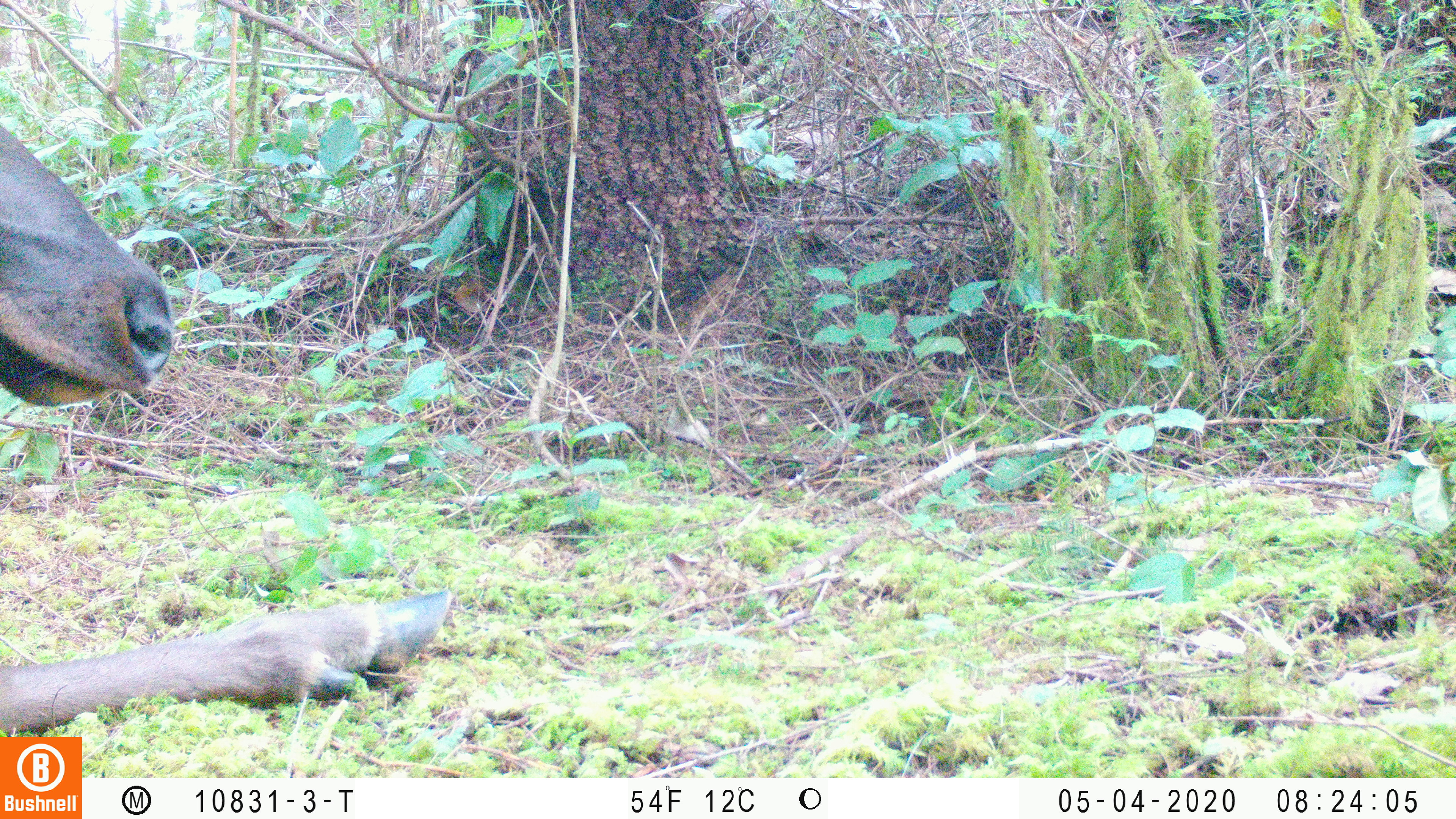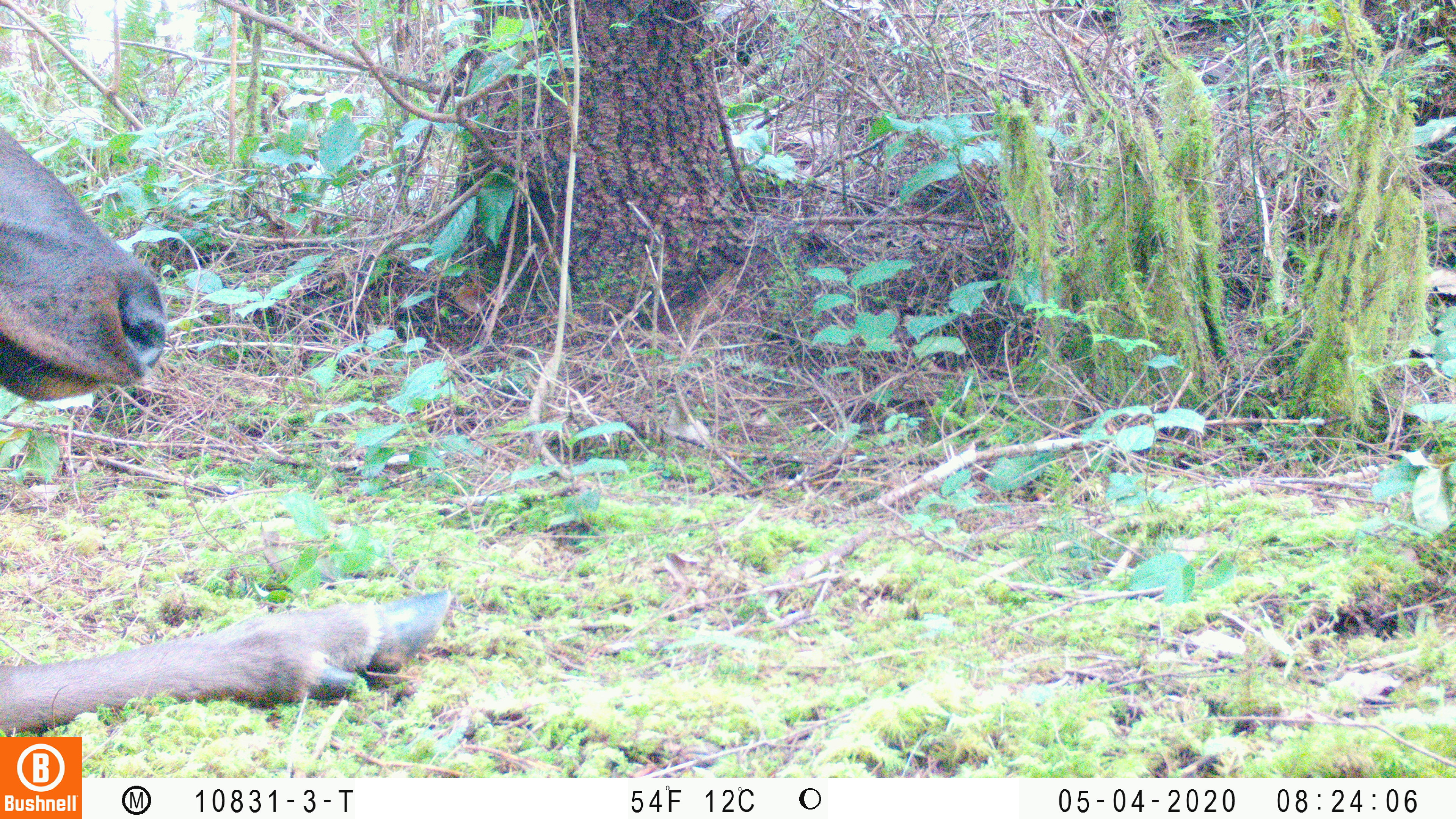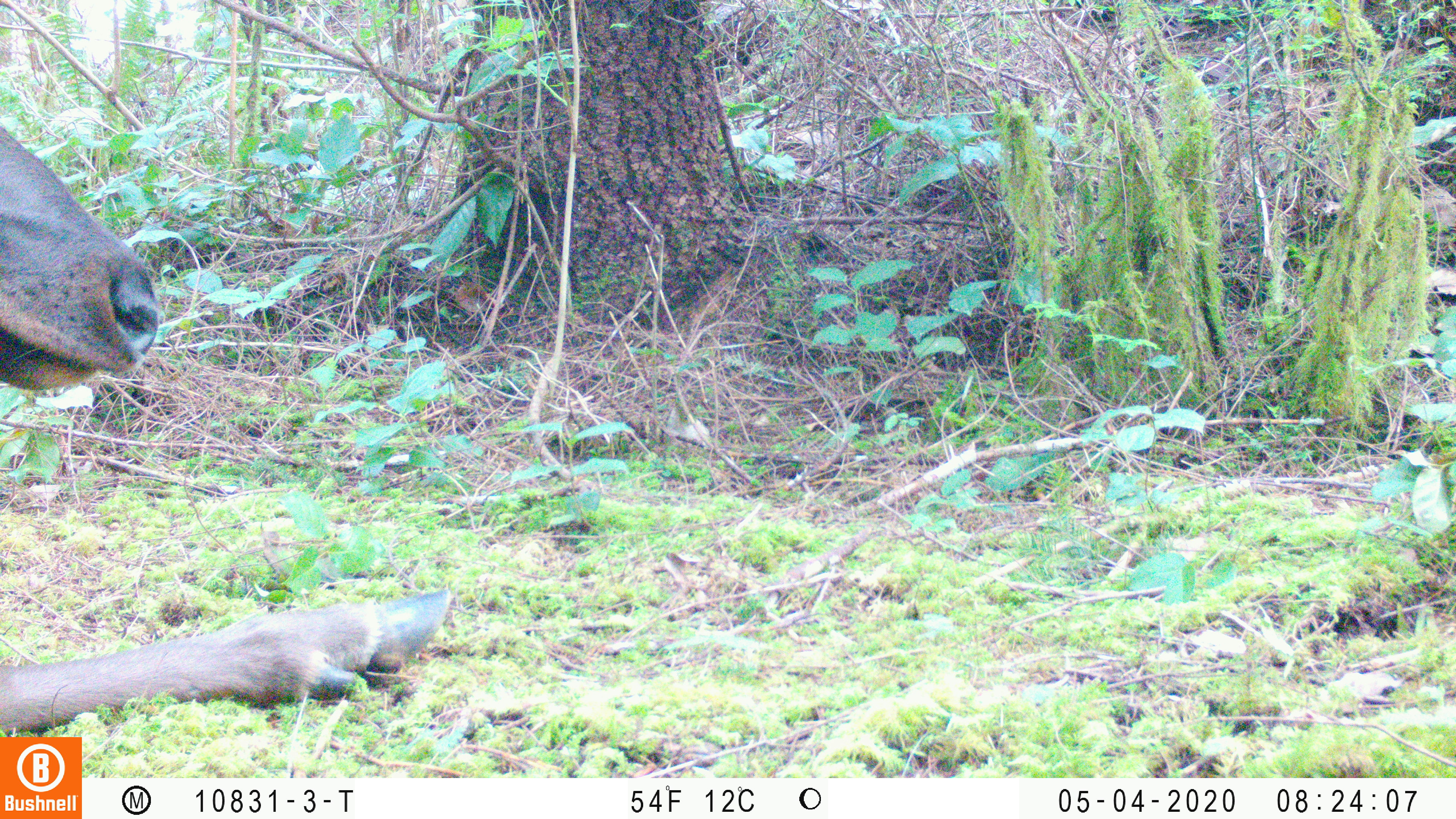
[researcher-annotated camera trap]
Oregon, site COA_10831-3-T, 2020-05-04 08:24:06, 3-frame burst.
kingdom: Animalia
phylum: Chordata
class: Mammalia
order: Artiodactyla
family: Cervidae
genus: Cervus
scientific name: Cervus canadensis roosevelti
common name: roosevelt elk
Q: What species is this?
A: Roosevelt elk (Cervus canadensis roosevelti).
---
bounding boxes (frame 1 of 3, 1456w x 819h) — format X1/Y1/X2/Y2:
roosevelt elk: 0/118/455/730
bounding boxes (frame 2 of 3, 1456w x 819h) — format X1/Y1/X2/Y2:
roosevelt elk: 2/122/461/732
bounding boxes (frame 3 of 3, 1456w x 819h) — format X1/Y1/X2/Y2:
roosevelt elk: 0/118/455/730